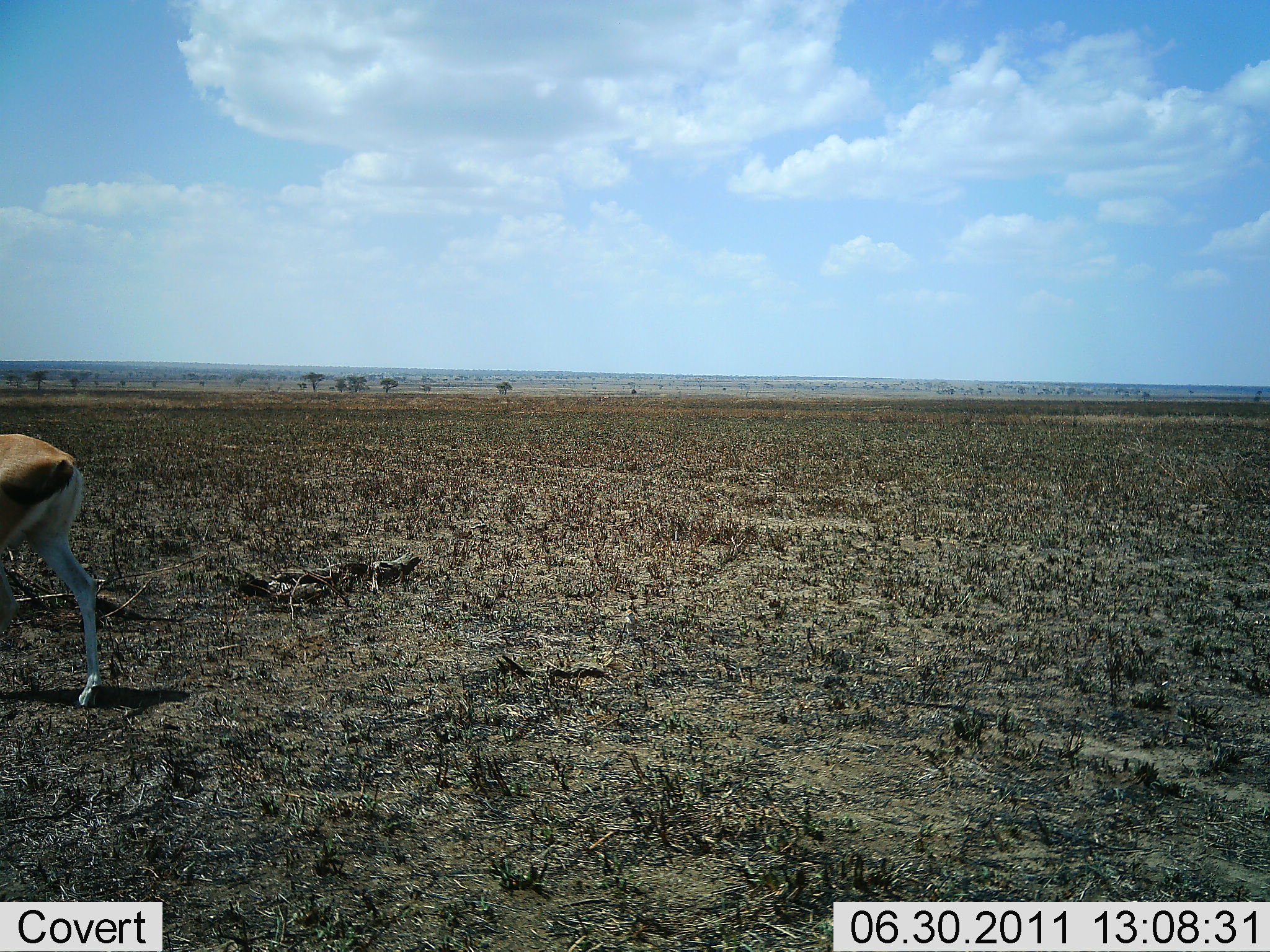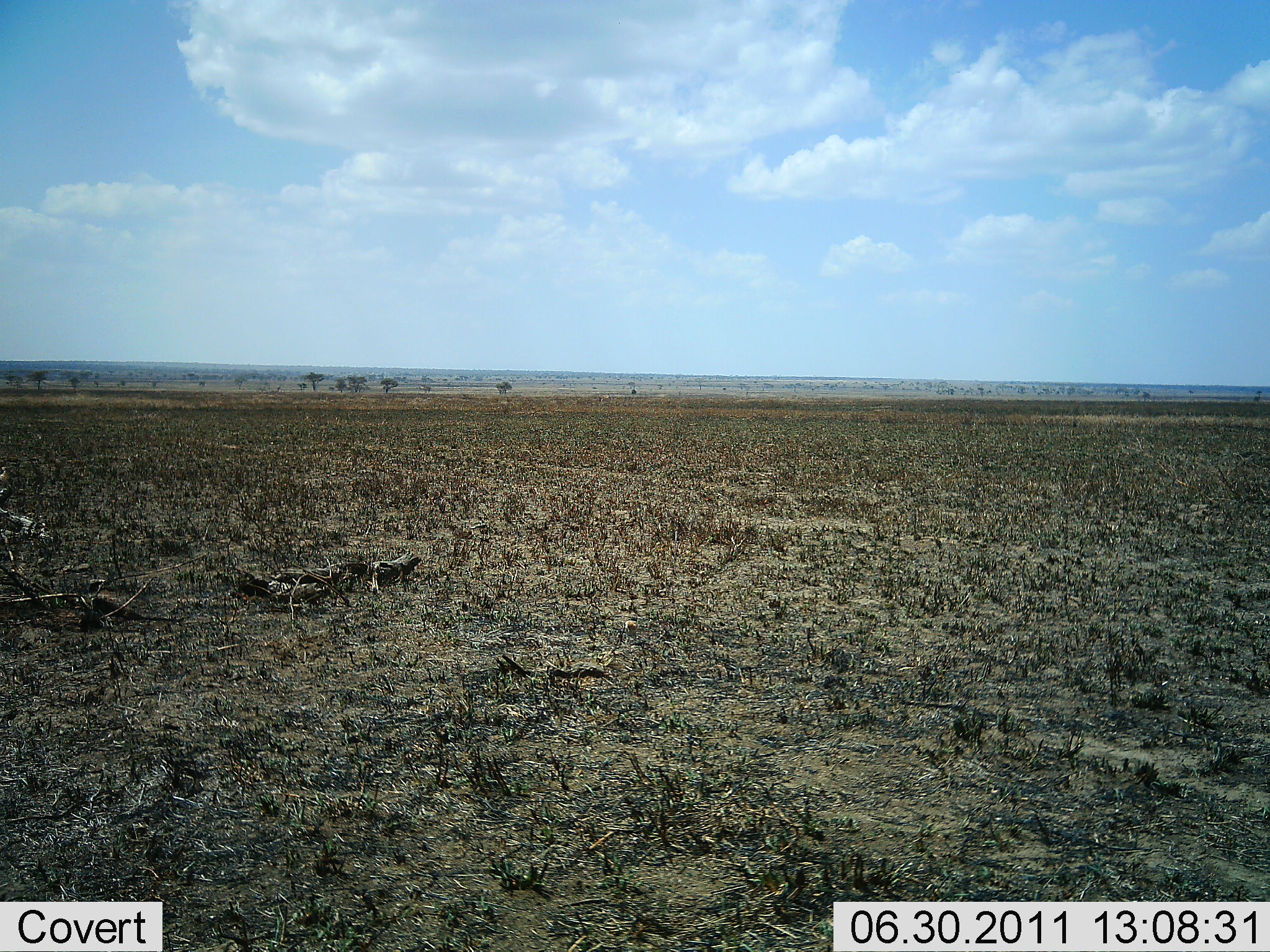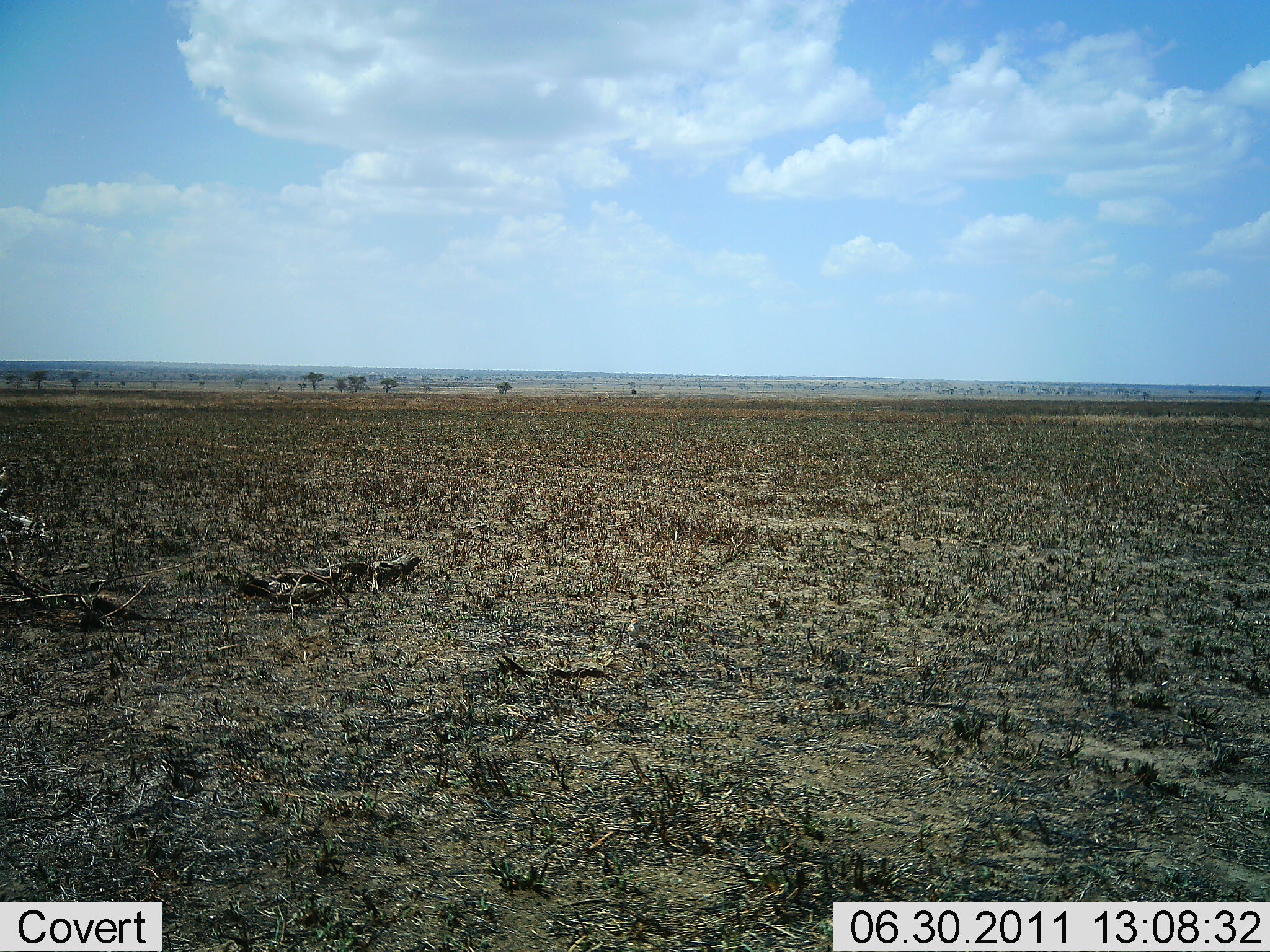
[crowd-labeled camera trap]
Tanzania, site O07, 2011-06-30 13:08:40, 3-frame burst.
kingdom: Animalia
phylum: Chordata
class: Mammalia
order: Artiodactyla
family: Bovidae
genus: Eudorcas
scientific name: Eudorcas thomsonii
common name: thomson's gazelle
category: gazellethomsons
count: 1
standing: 0%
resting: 0%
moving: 100%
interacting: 0%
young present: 0%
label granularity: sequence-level